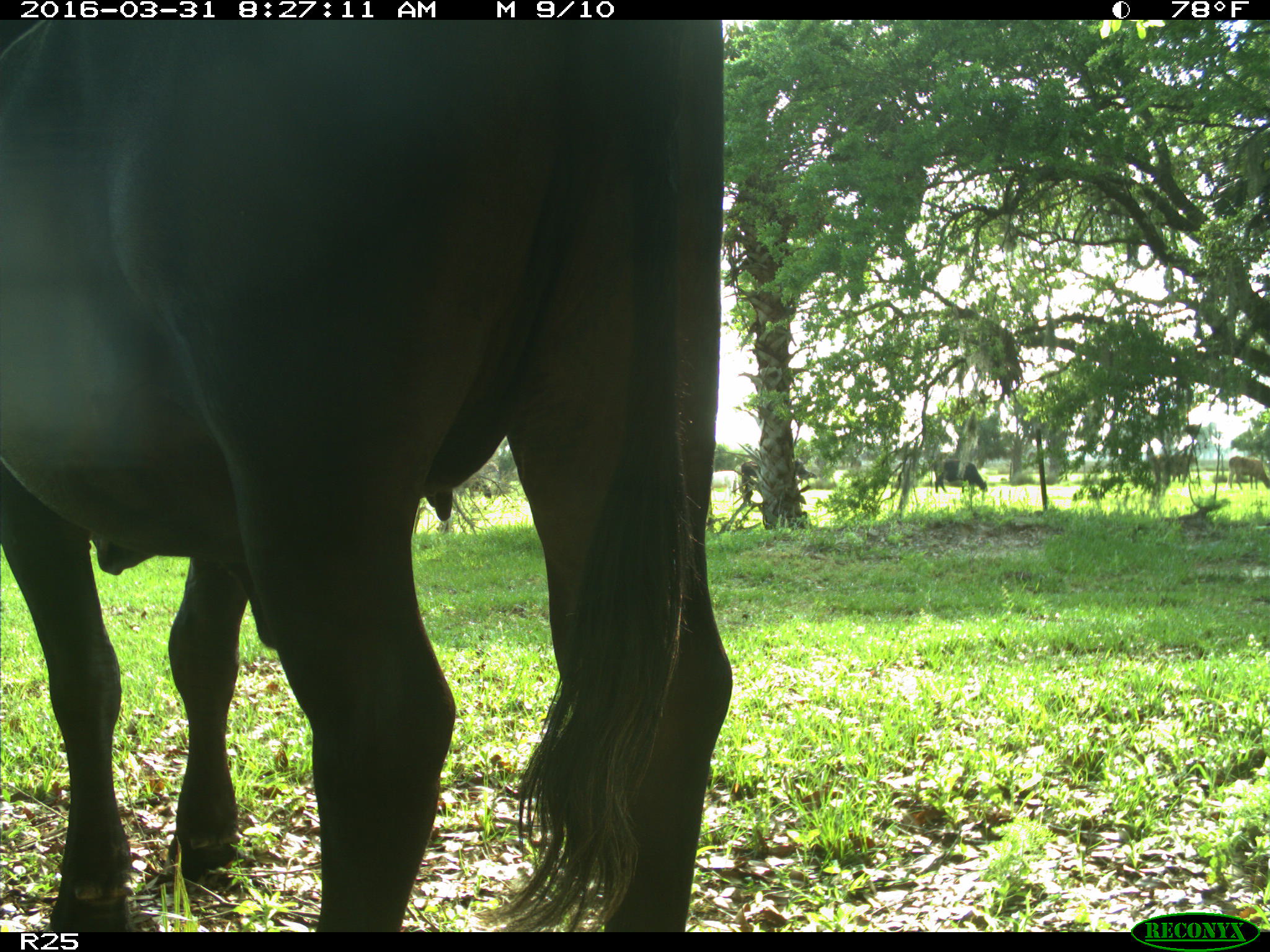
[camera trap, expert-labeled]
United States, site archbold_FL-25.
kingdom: Animalia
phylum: Chordata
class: Mammalia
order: Artiodactyla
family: Bovidae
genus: Bos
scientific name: Bos taurus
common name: domestic cow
Bos taurus (domestic cow).